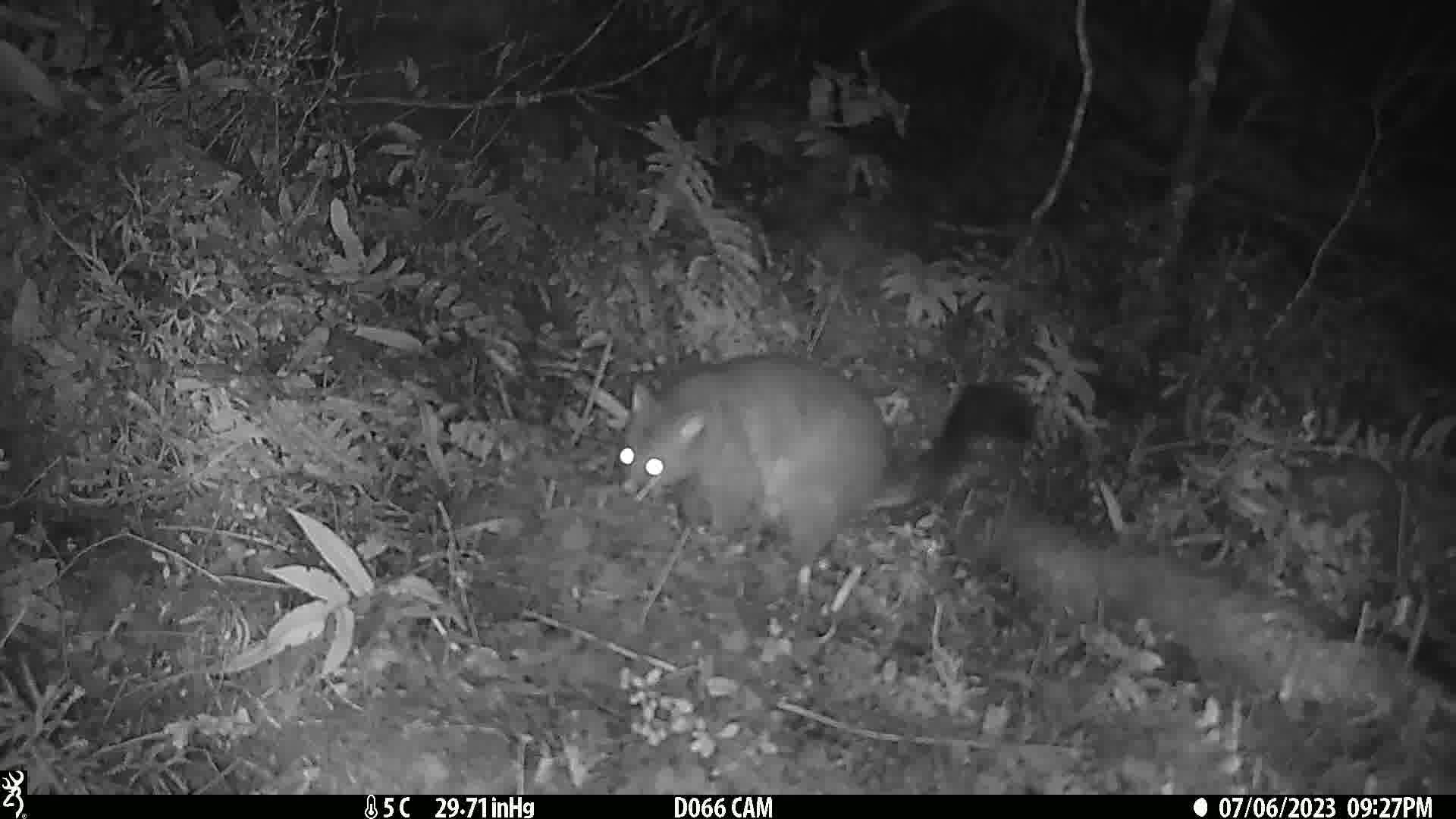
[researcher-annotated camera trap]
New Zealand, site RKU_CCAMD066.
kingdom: Animalia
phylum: Chordata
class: Mammalia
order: Diprotodontia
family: Phalangeridae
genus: Trichosurus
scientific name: Trichosurus vulpecula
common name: common brushtail possum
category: possum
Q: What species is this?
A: Possum (common brushtail possum) (Trichosurus vulpecula).